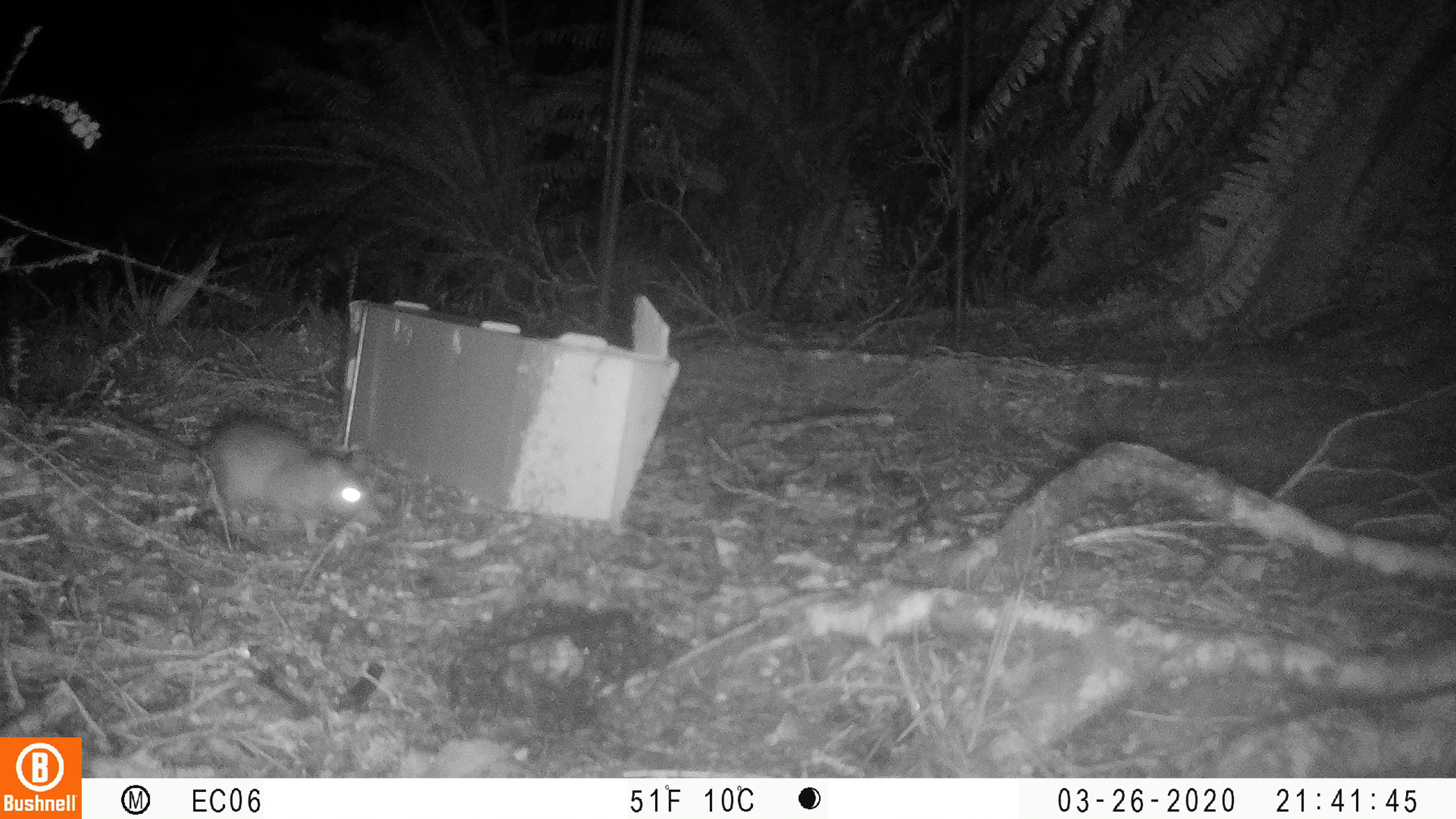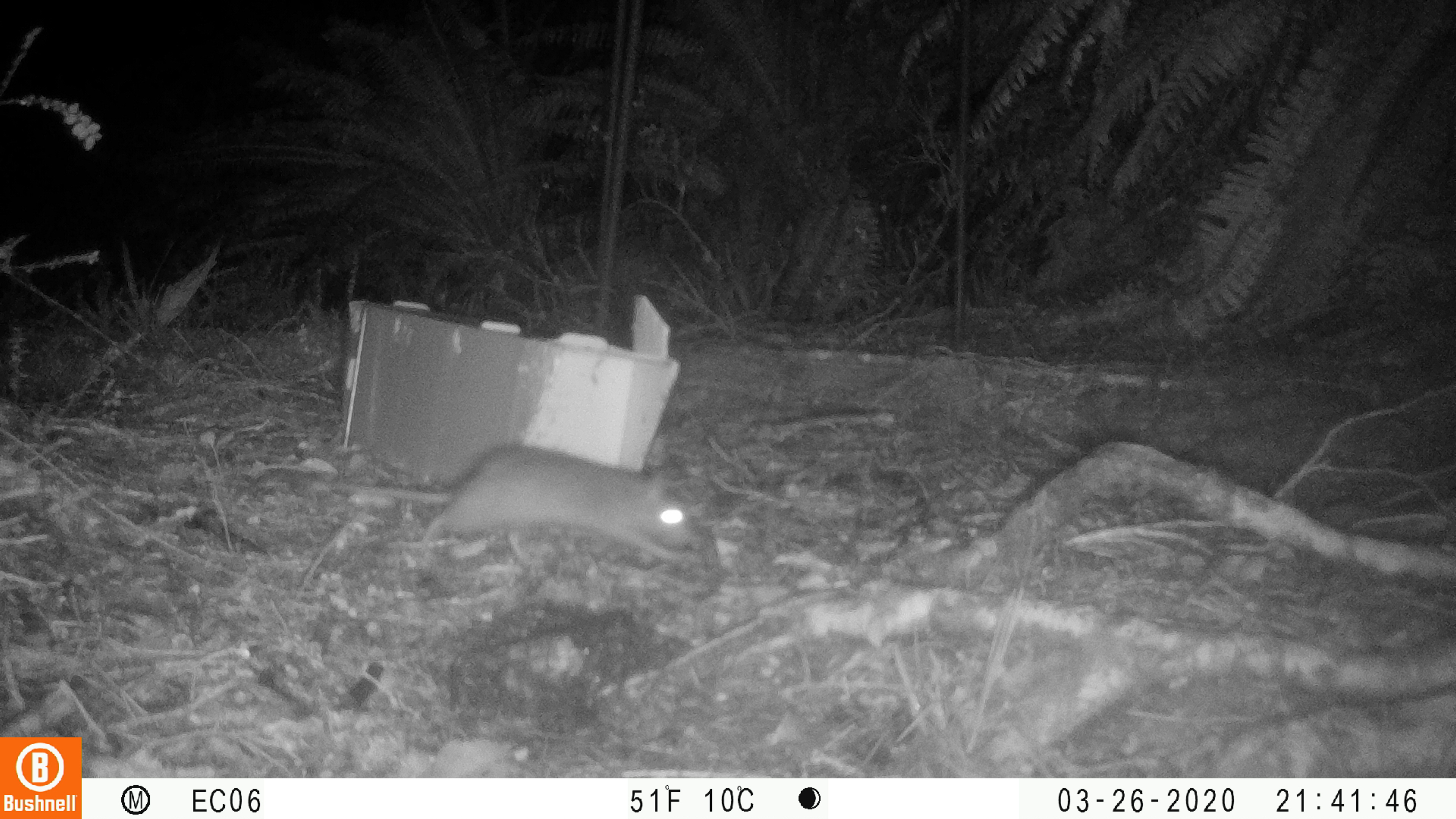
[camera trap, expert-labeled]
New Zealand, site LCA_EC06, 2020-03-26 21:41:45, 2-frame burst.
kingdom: Animalia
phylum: Chordata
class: Mammalia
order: Rodentia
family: Muridae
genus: Rattus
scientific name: Rattus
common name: rat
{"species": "rat (Rattus)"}